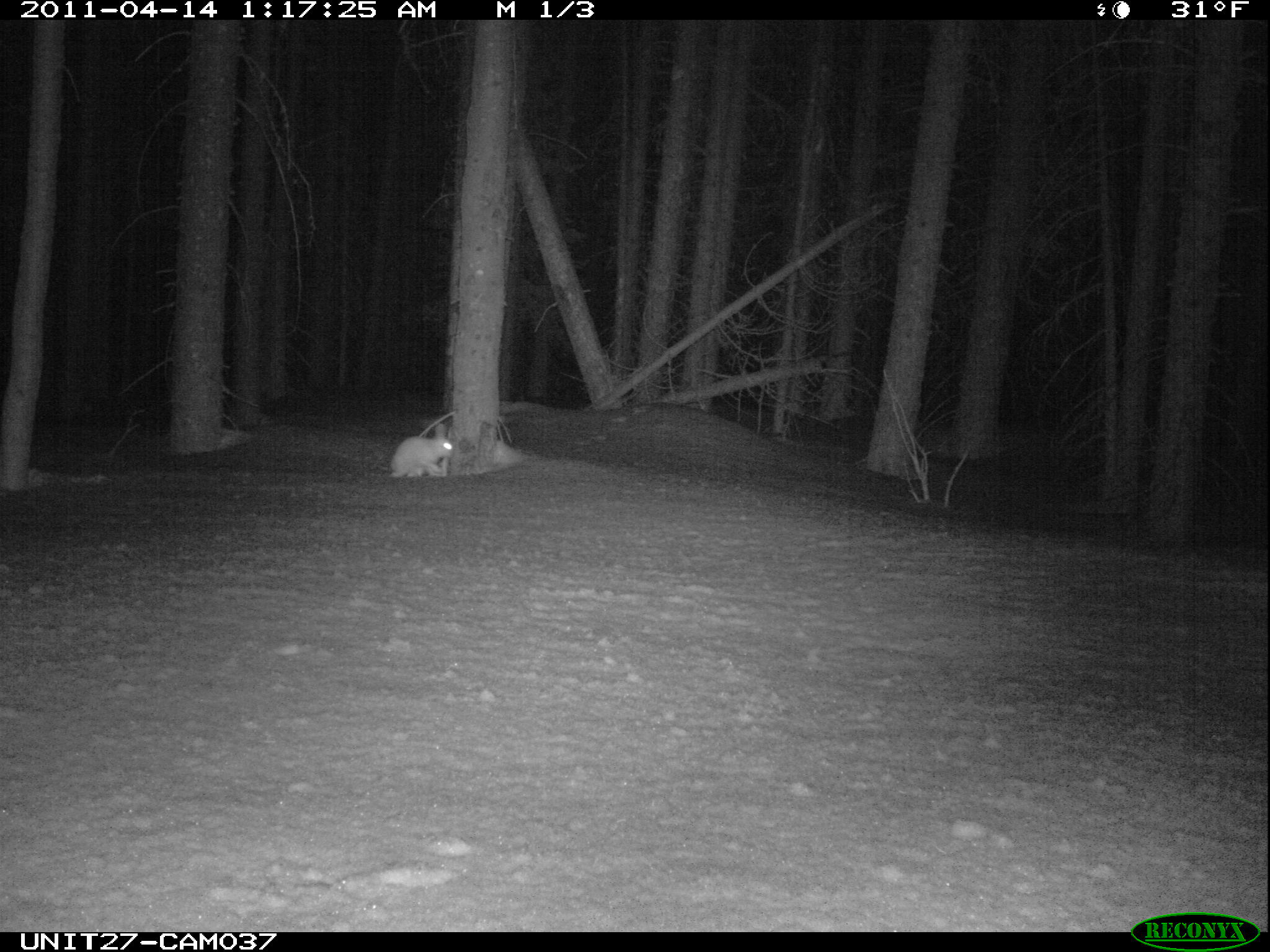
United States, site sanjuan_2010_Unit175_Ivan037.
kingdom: Animalia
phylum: Chordata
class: Mammalia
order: Lagomorpha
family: Leporidae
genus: Lepus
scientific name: Lepus americanus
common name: snowshoe hare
Lepus americanus (snowshoe hare).